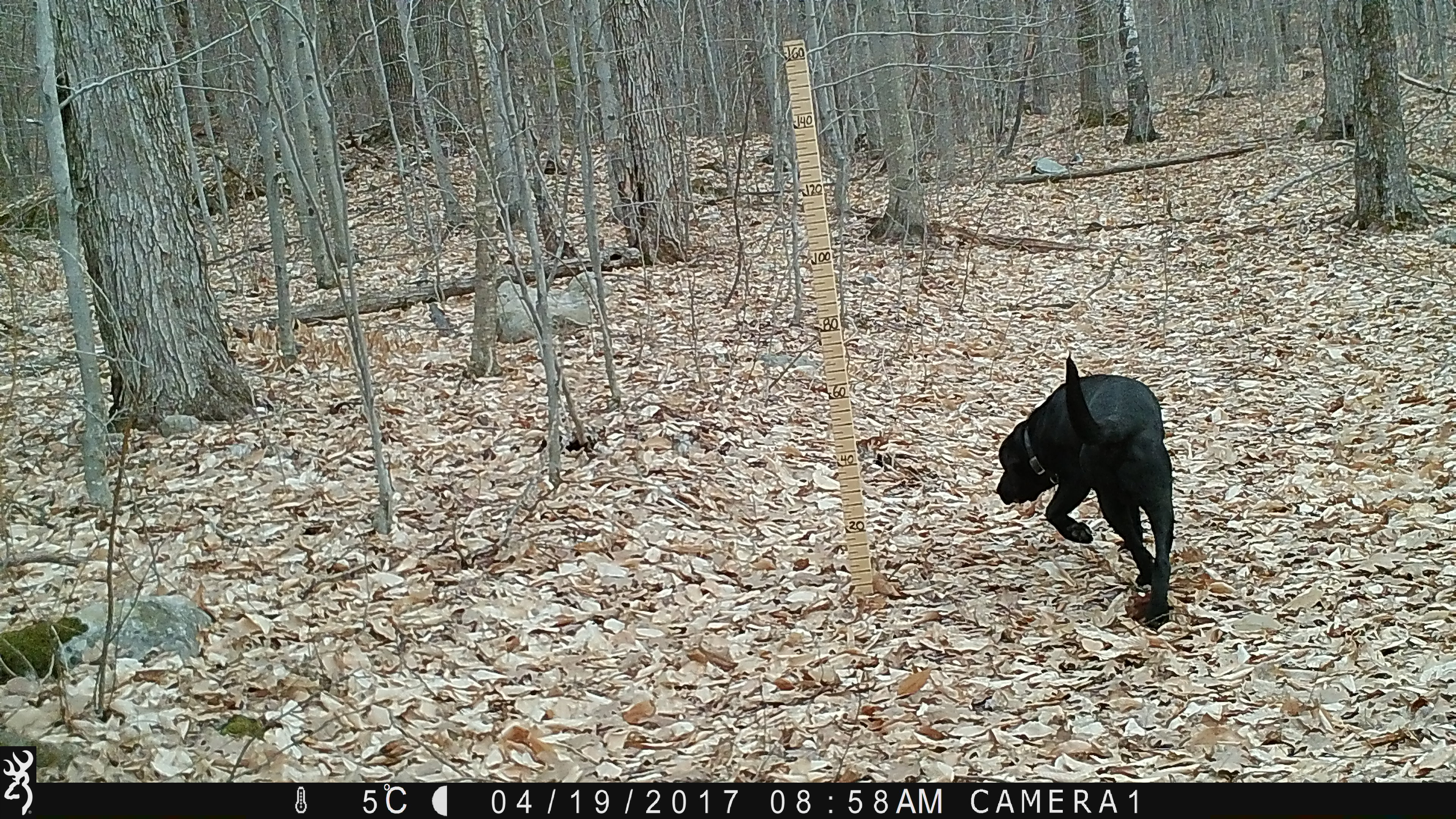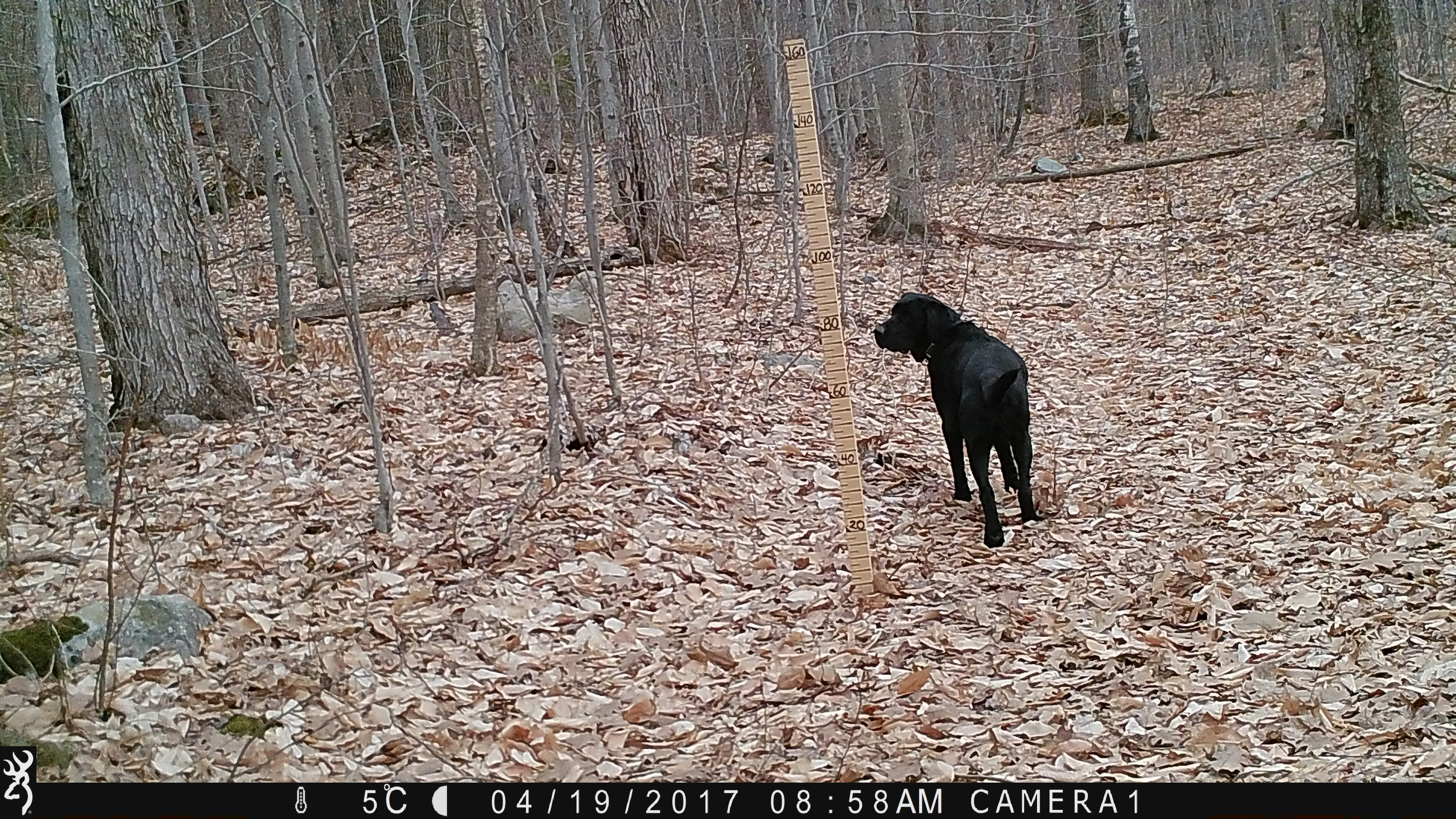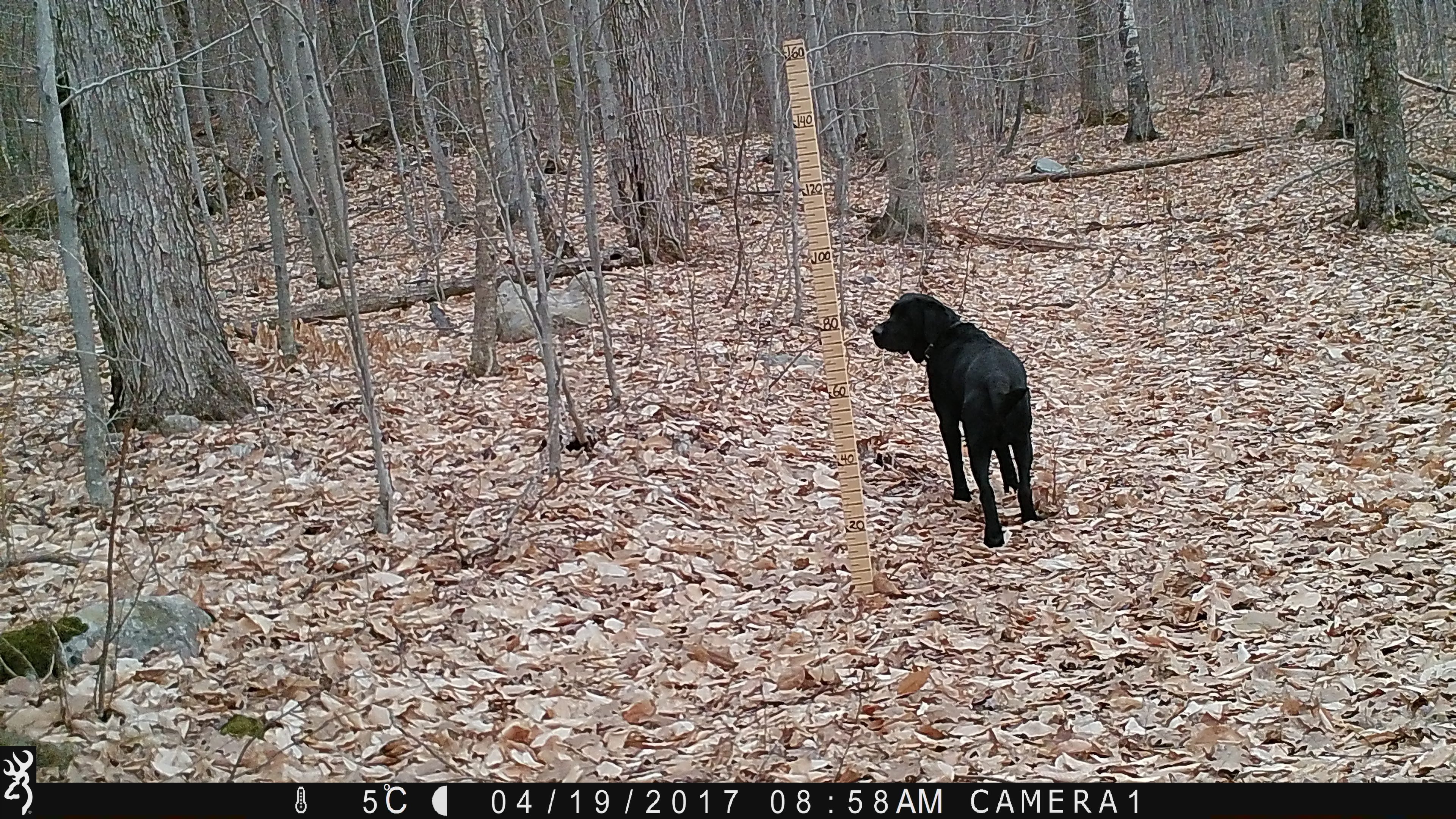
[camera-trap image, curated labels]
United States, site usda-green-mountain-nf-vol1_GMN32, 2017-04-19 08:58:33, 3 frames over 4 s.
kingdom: Animalia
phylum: Chordata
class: Mammalia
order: Carnivora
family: Canidae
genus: Canis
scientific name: Canis familiaris familiaris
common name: domestic dog